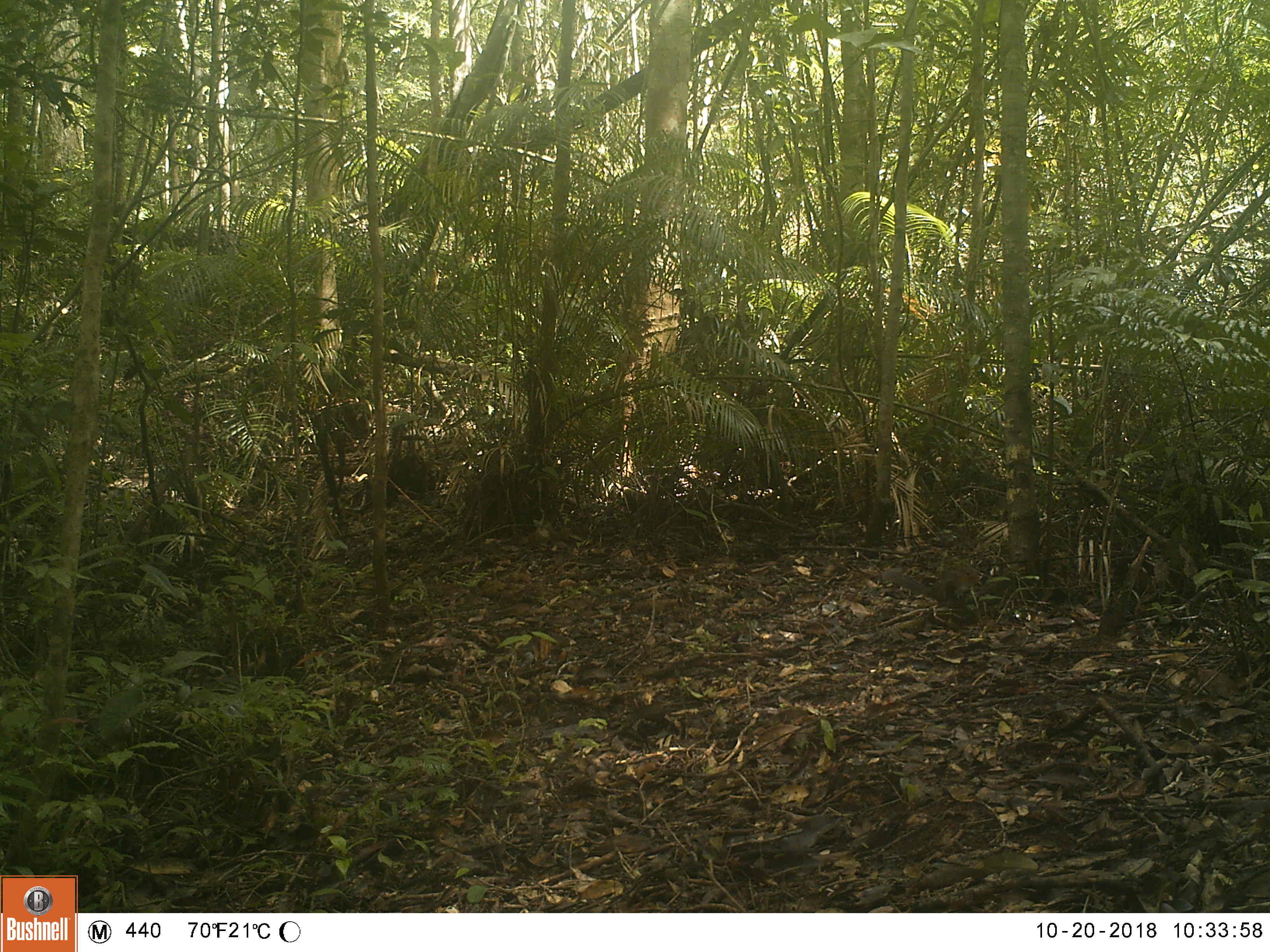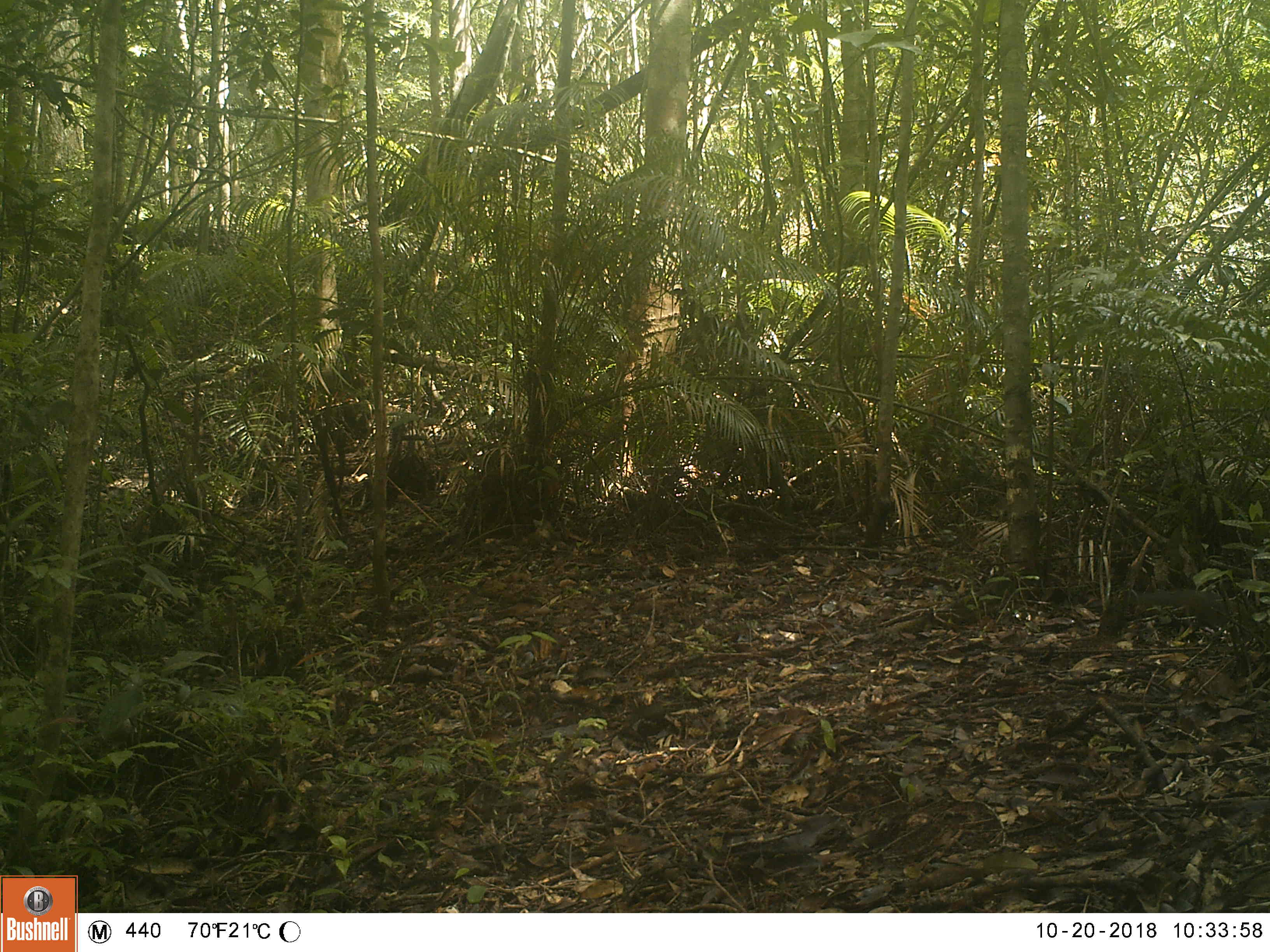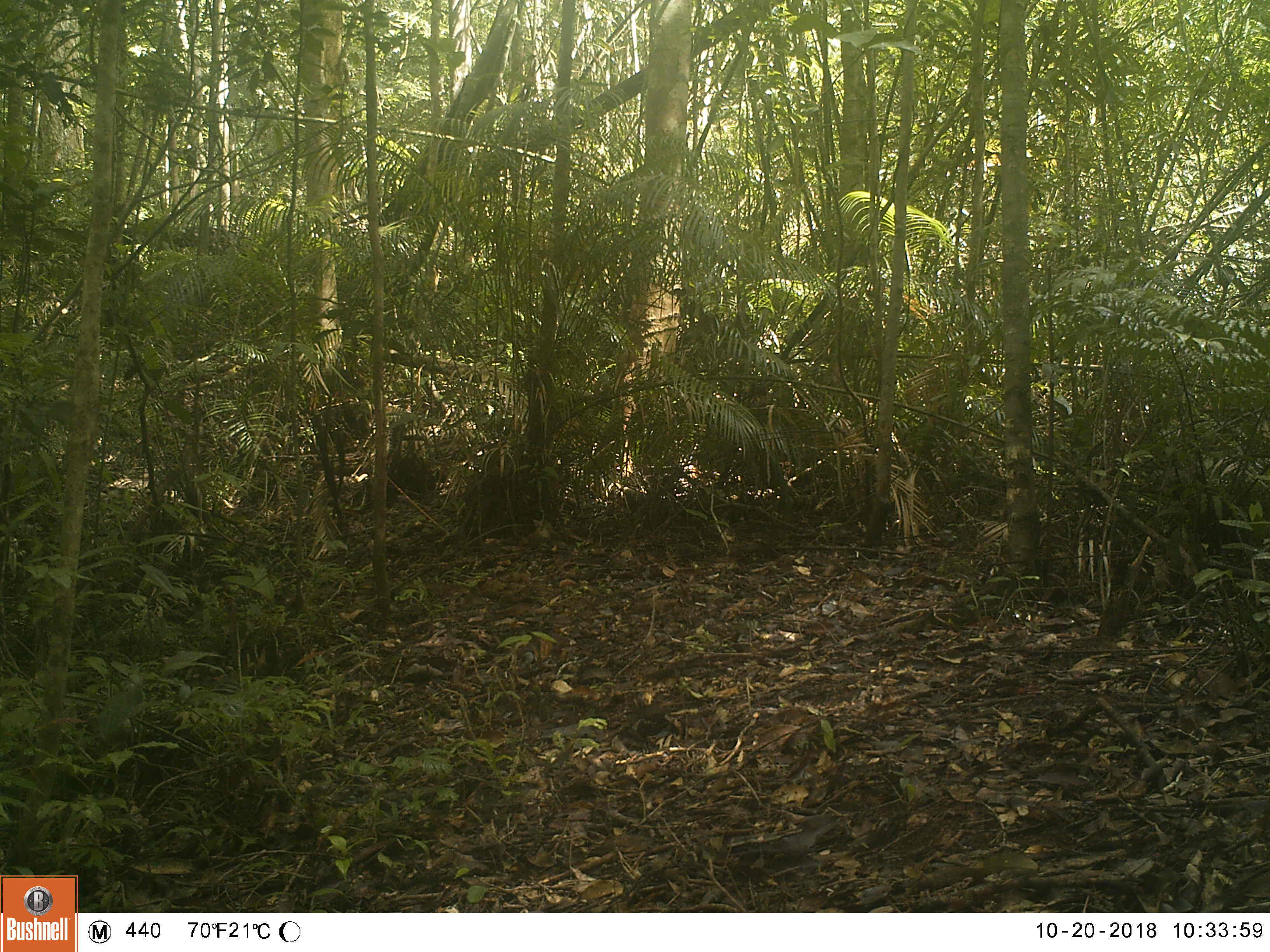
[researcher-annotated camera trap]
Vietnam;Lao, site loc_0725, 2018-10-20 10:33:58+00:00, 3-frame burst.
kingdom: Animalia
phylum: Chordata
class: Mammalia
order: Rodentia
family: Sciuridae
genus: Dremomys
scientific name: Dremomys rufigenis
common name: red-cheeked squirrel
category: red cheeked squirrel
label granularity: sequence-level